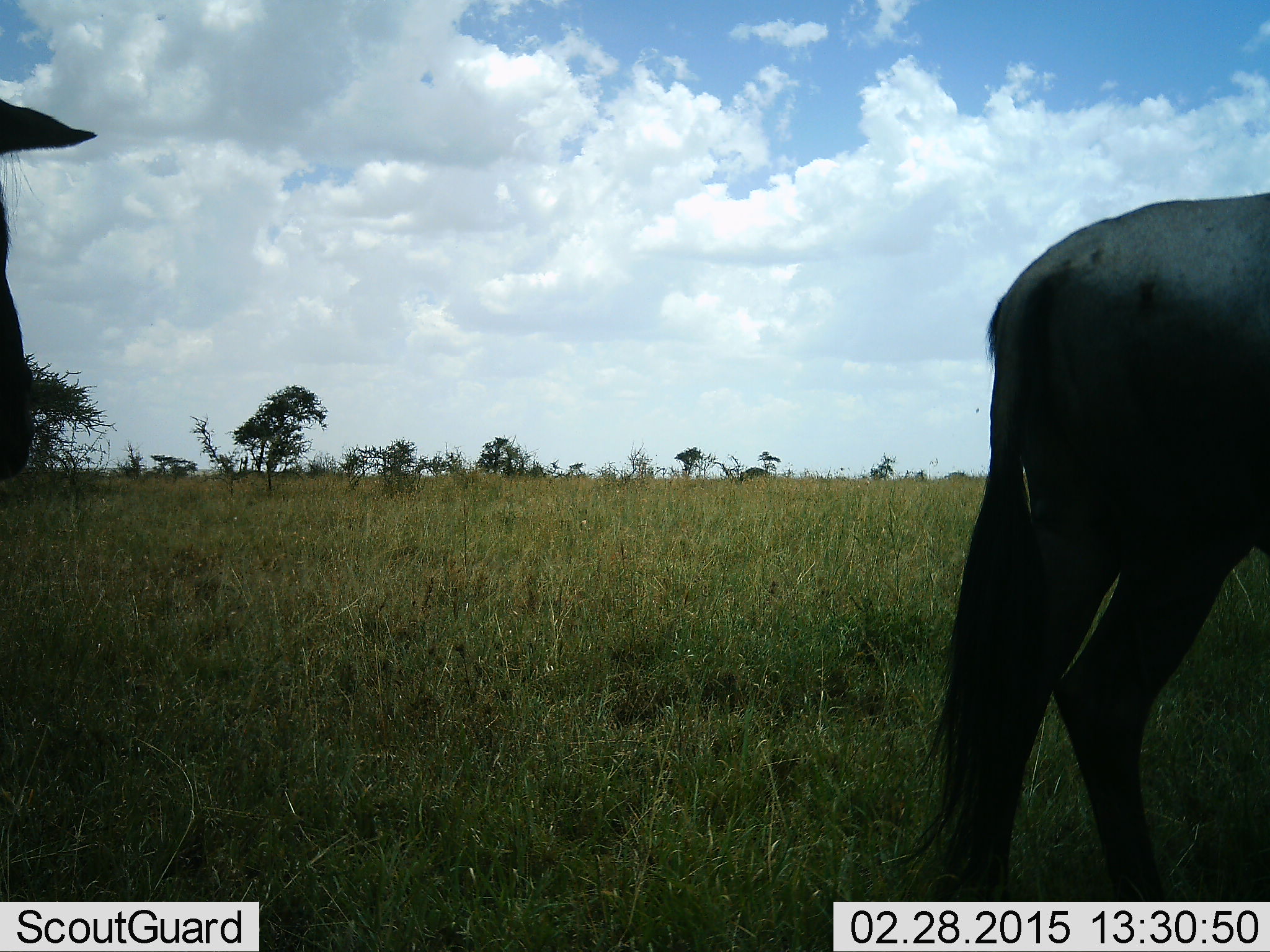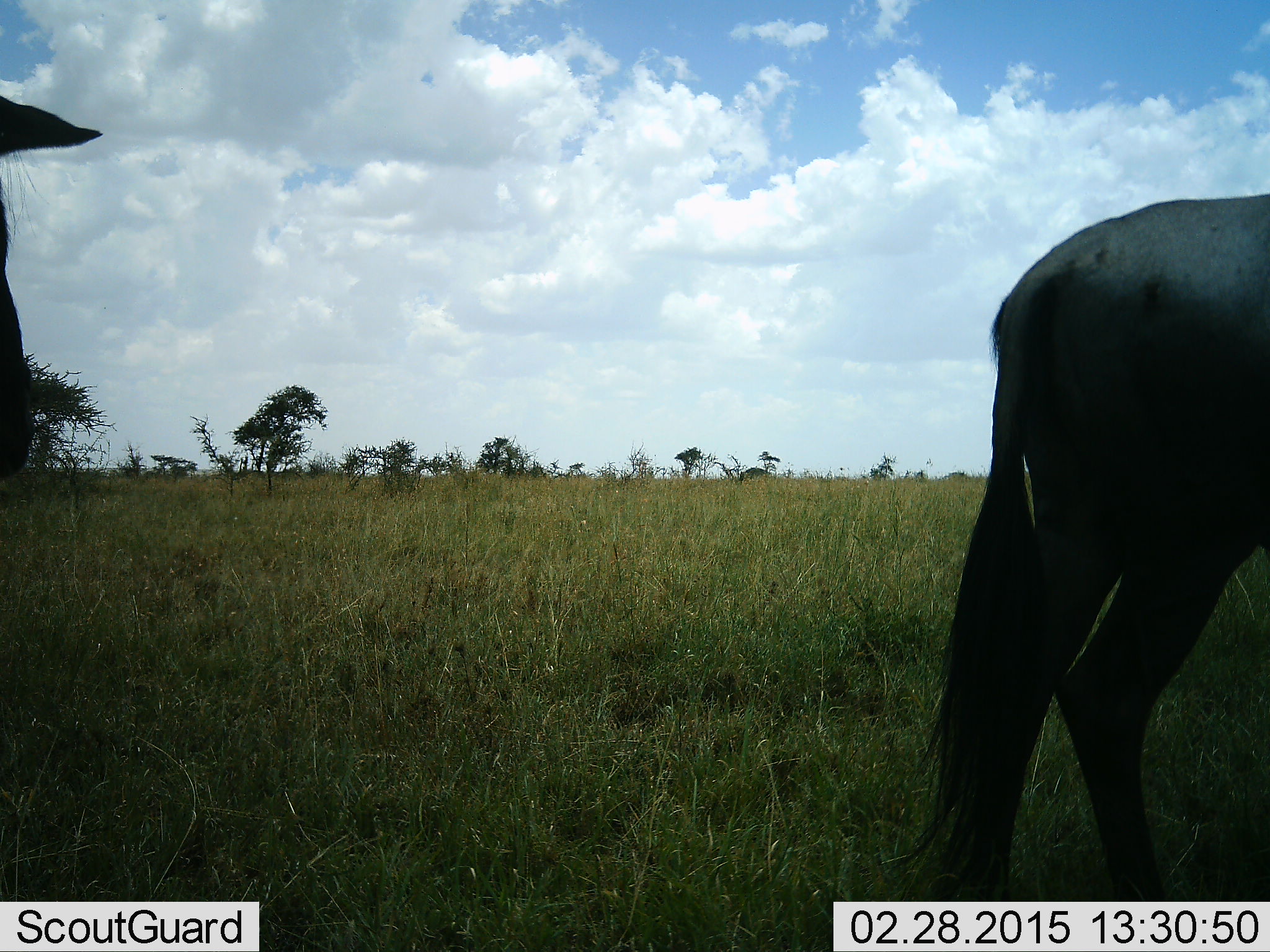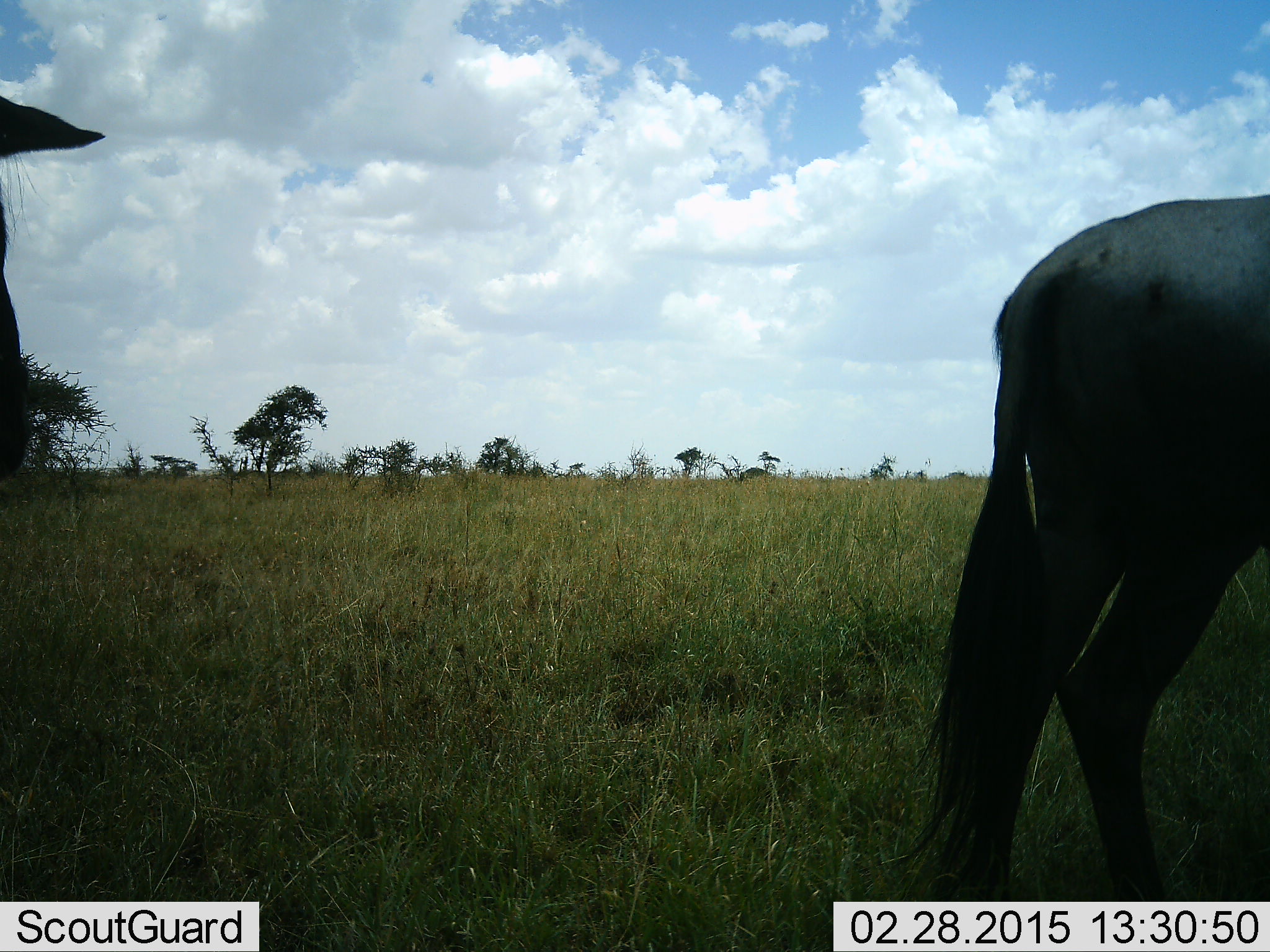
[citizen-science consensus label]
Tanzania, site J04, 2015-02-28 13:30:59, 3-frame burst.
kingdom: Animalia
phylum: Chordata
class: Mammalia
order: Artiodactyla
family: Bovidae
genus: Connochaetes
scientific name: Connochaetes taurinus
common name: blue wildebeest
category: wildebeest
Wildebeest (blue wildebeest) (Connochaetes taurinus), count 2. Behavior (volunteer vote fractions): standing 80%, resting 0%, moving 30%, interacting 0%. Young present (vote fraction): 0%. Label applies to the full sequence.